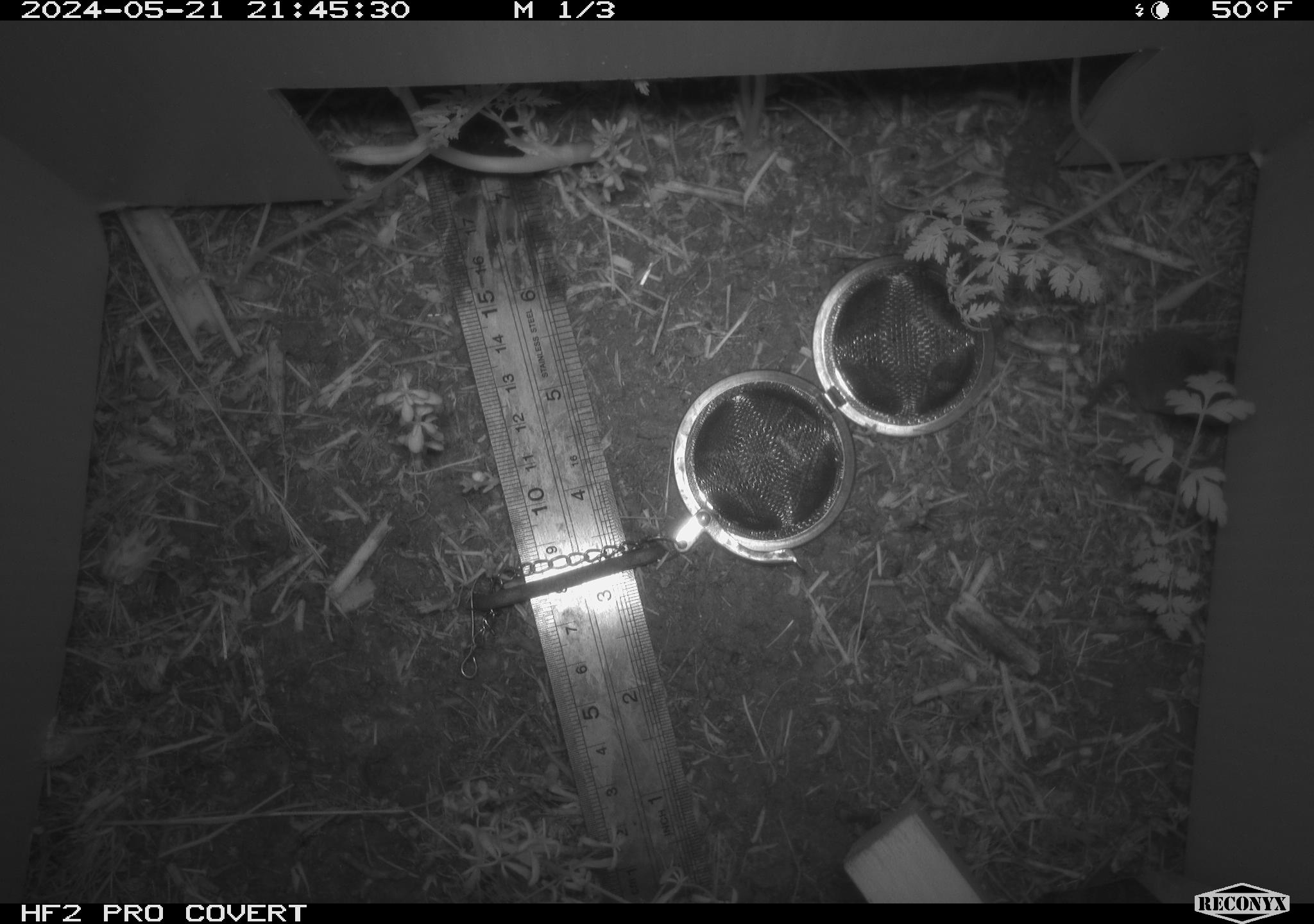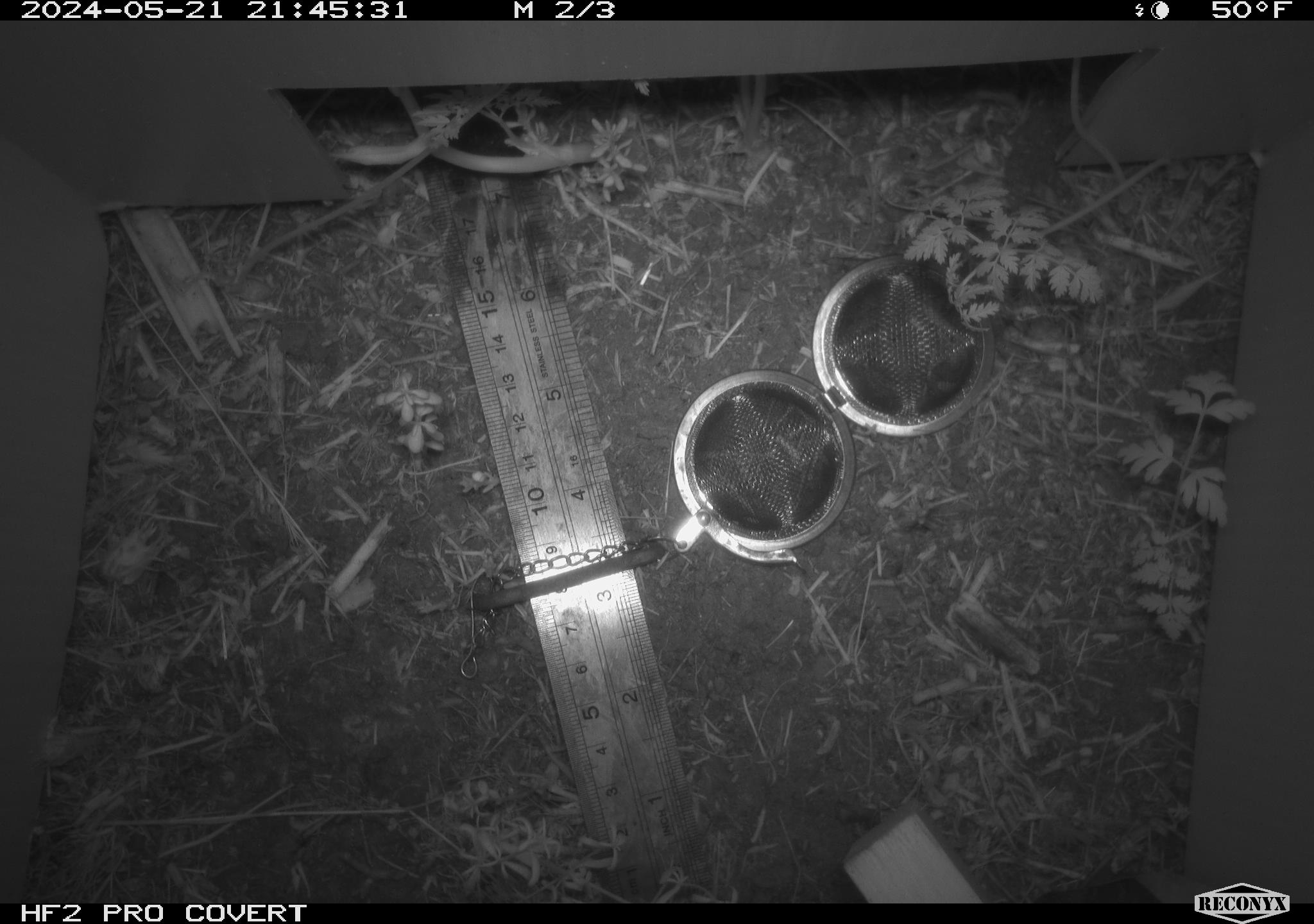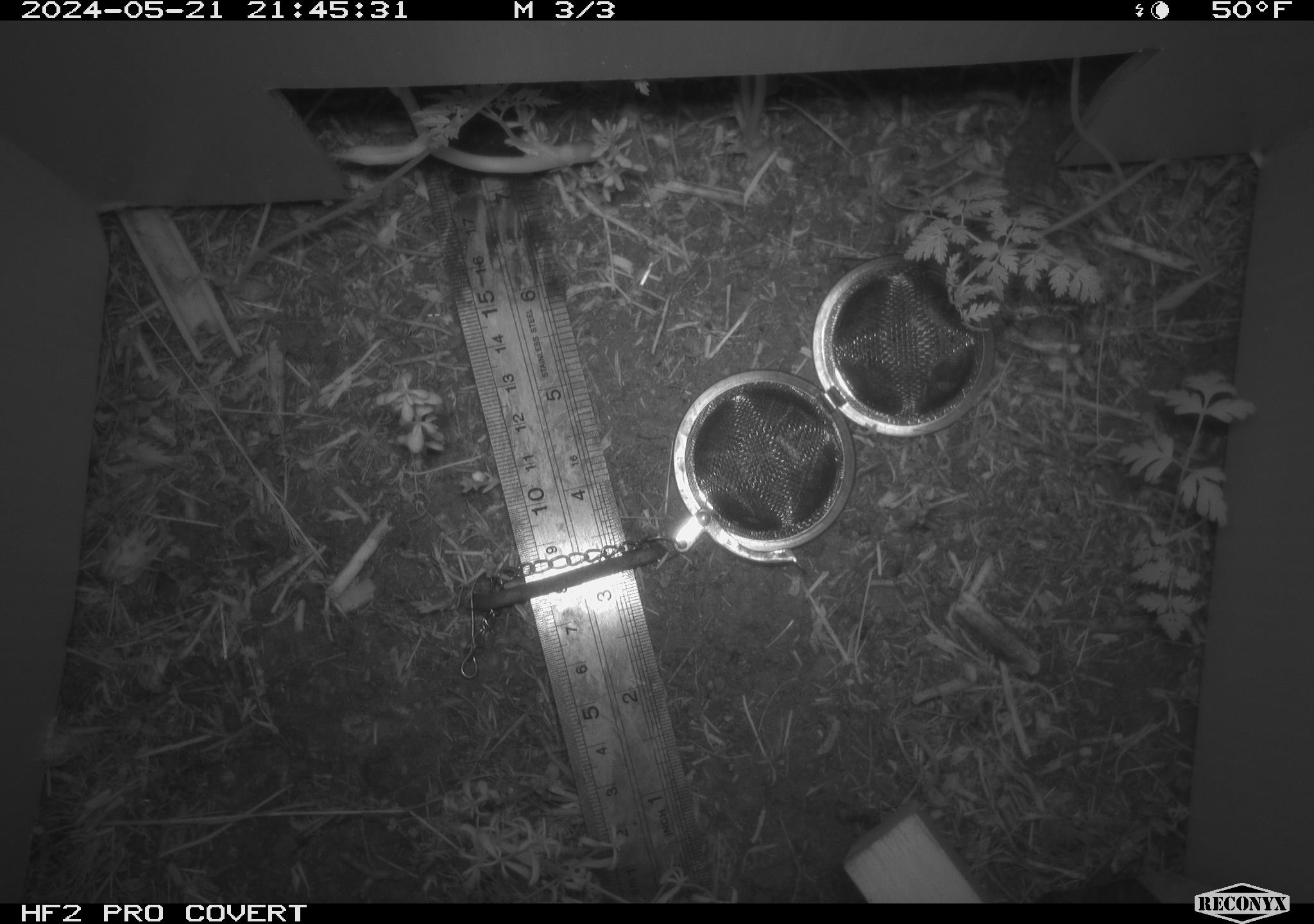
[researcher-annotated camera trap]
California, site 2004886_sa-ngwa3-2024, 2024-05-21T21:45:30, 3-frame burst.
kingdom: Animalia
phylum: Chordata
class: Mammalia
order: Eulipotyphla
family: Soricidae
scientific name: Soricidae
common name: shrews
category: soricidae family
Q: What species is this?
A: Soricidae family (shrews) (Soricidae).